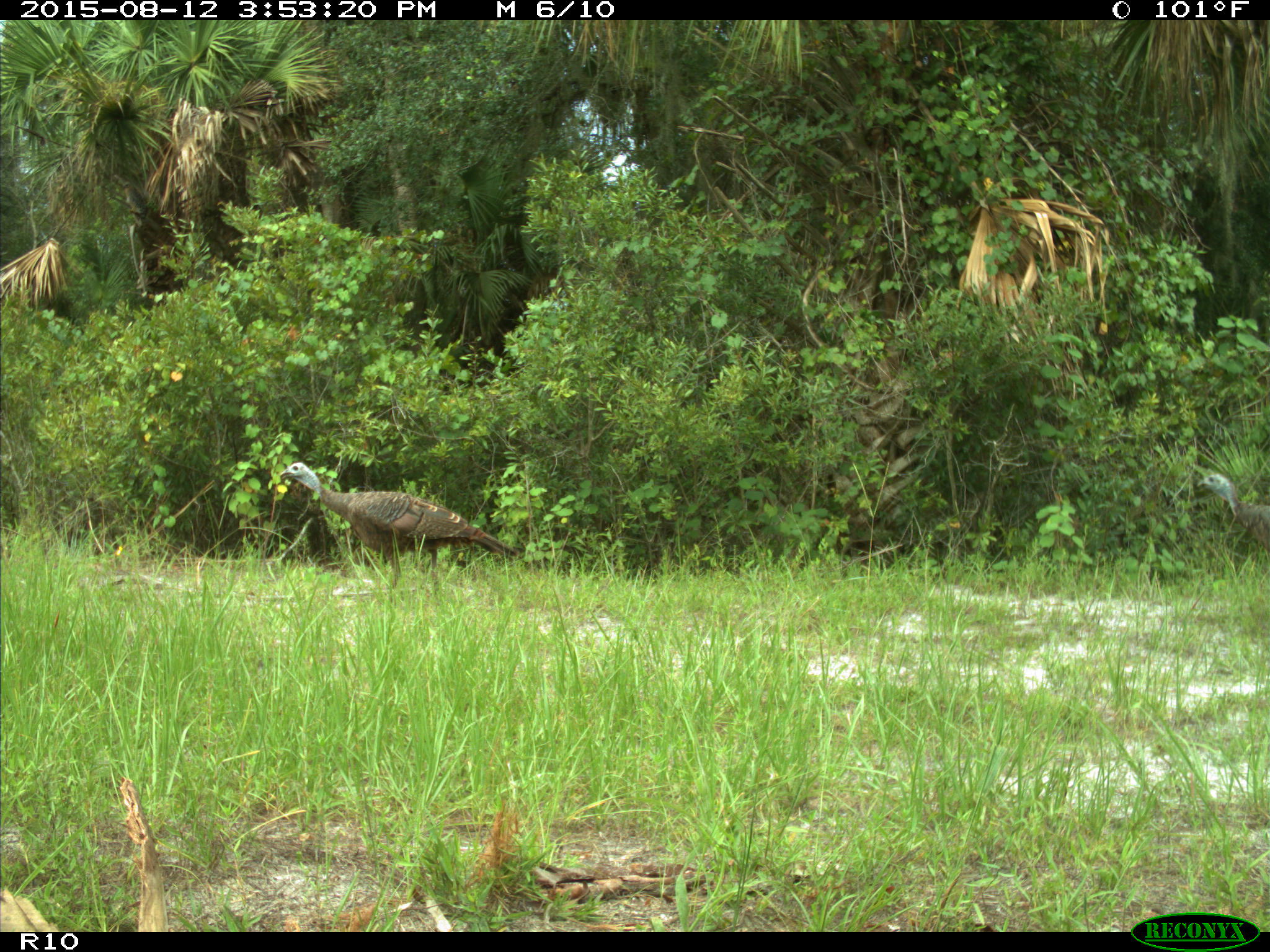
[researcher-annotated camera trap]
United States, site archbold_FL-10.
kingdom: Animalia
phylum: Chordata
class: Aves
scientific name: Aves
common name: birds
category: unidentified bird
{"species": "unidentified bird (birds) (Aves)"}